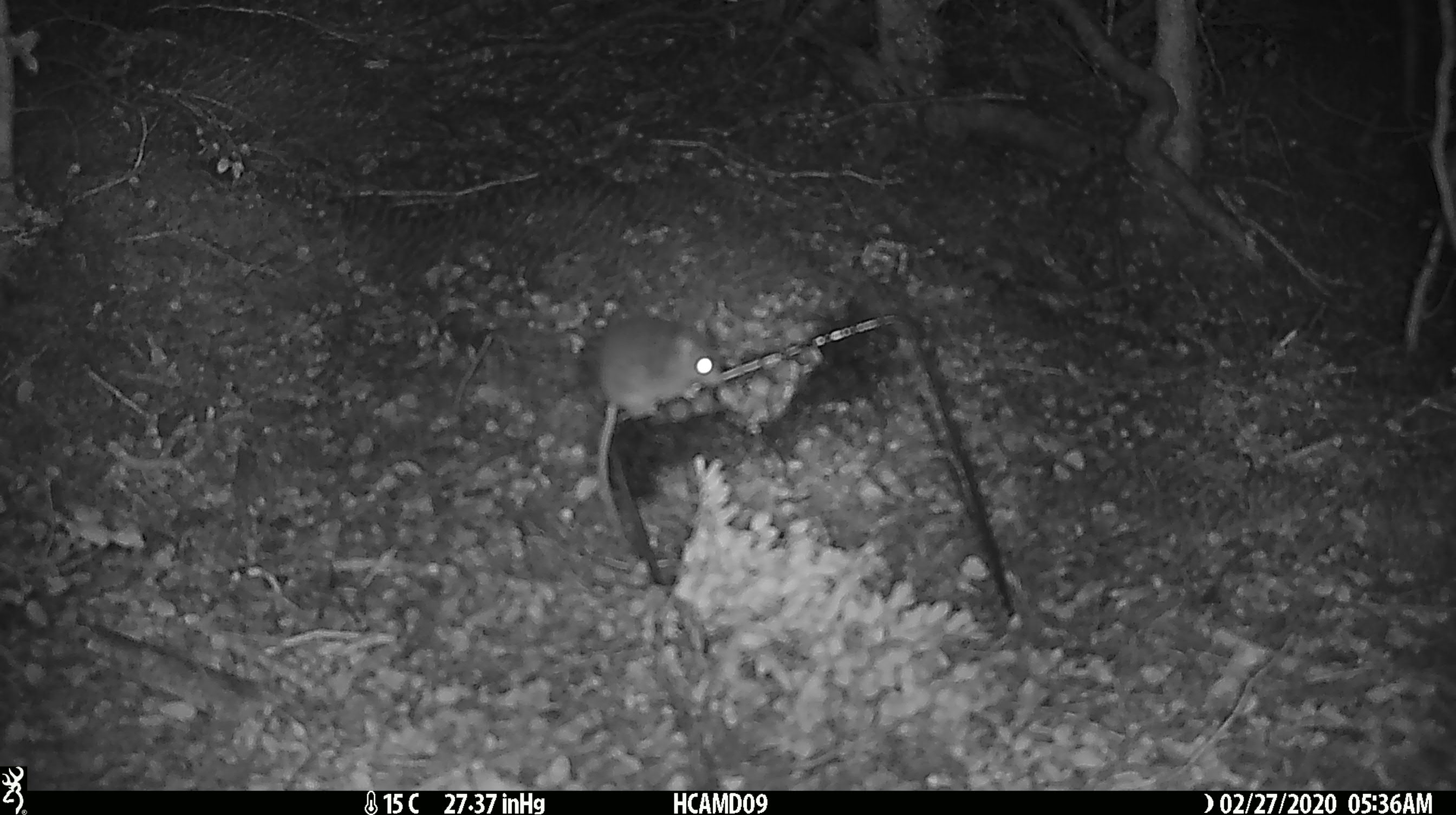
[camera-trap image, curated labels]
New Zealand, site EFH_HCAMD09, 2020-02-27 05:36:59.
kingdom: Animalia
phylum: Chordata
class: Mammalia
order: Rodentia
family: Muridae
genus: Mus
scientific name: Mus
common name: mouse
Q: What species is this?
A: Mouse (Mus).